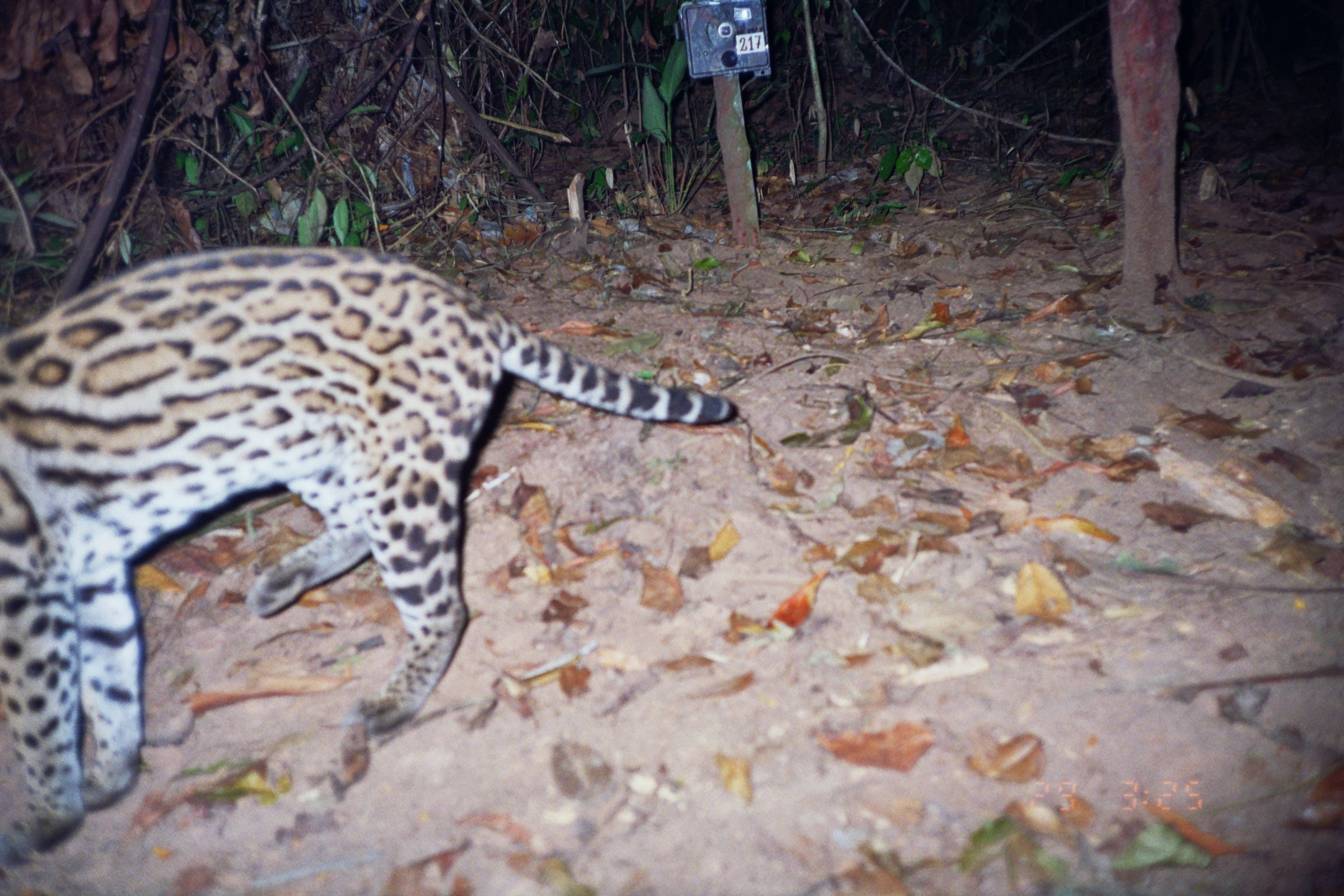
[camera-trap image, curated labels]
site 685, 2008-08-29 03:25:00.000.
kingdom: Animalia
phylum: Chordata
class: Mammalia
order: Carnivora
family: Felidae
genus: Leopardus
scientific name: Leopardus pardalis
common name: ocelot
Leopardus pardalis (ocelot).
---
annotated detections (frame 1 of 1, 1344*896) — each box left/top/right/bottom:
leopardus pardalis: 0/243/736/855